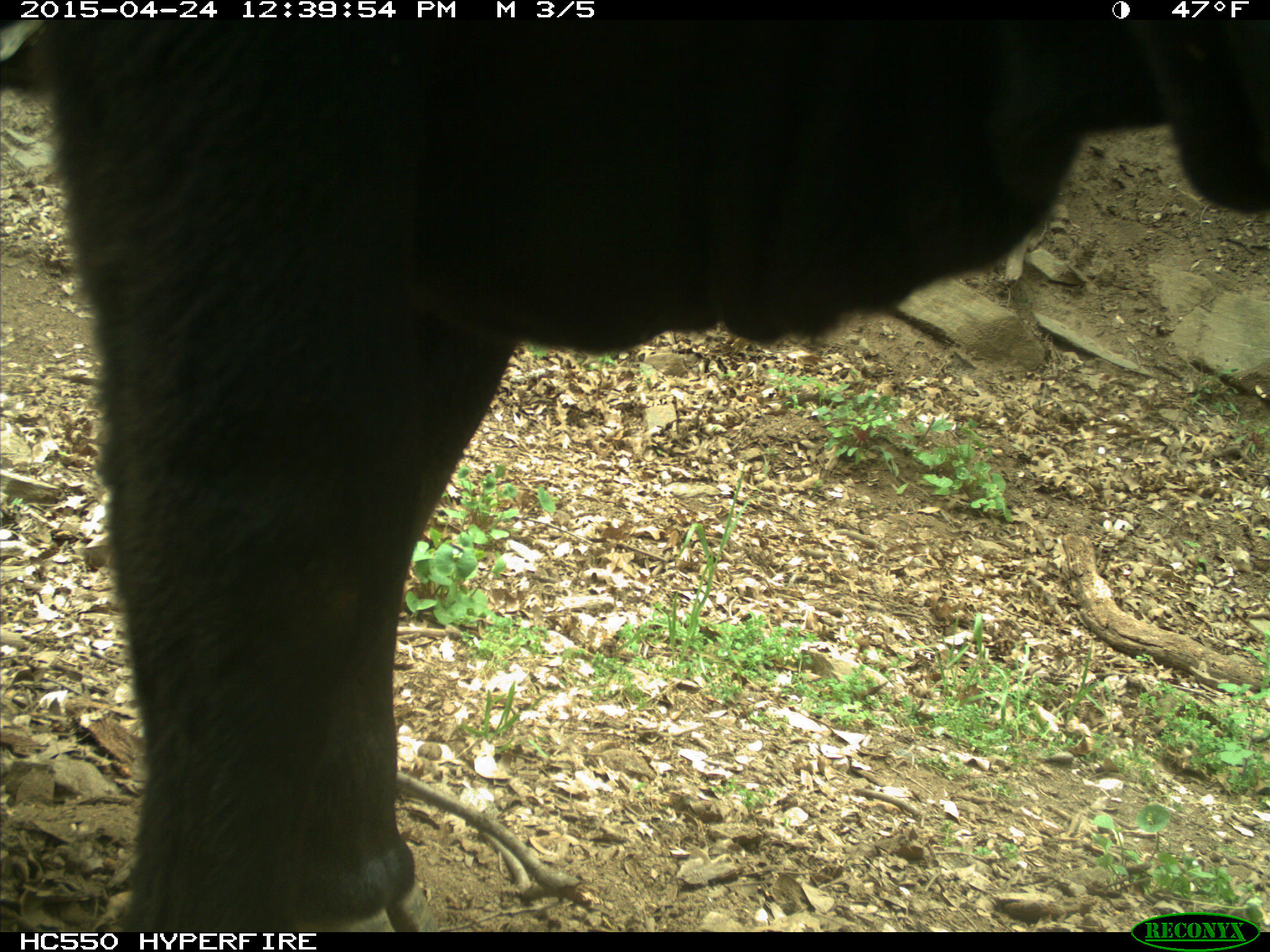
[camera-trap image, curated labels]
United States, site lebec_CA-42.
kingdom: Animalia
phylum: Chordata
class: Mammalia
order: Artiodactyla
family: Bovidae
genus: Bos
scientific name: Bos taurus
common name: domestic cow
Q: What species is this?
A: Bos taurus (domestic cow).